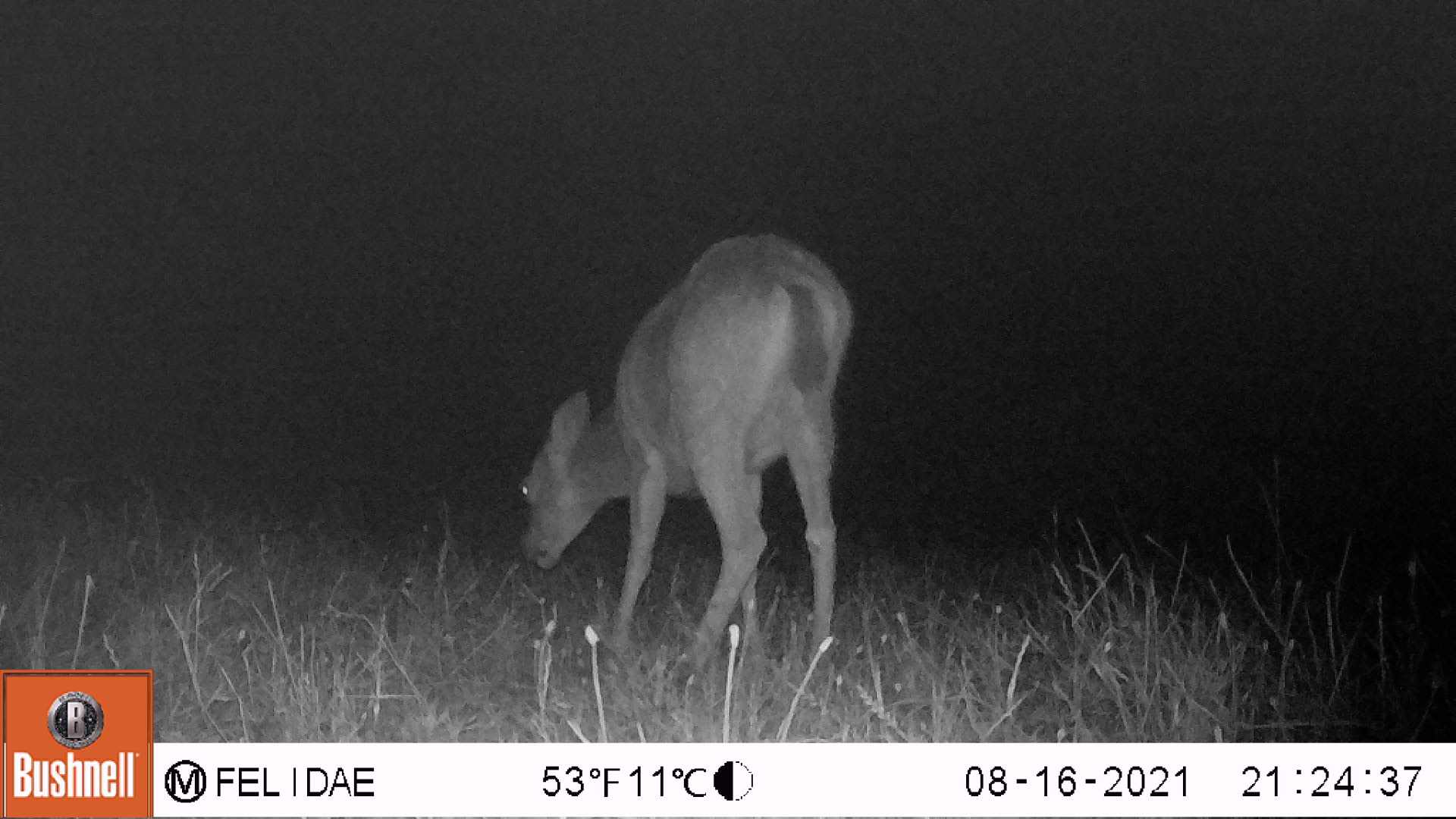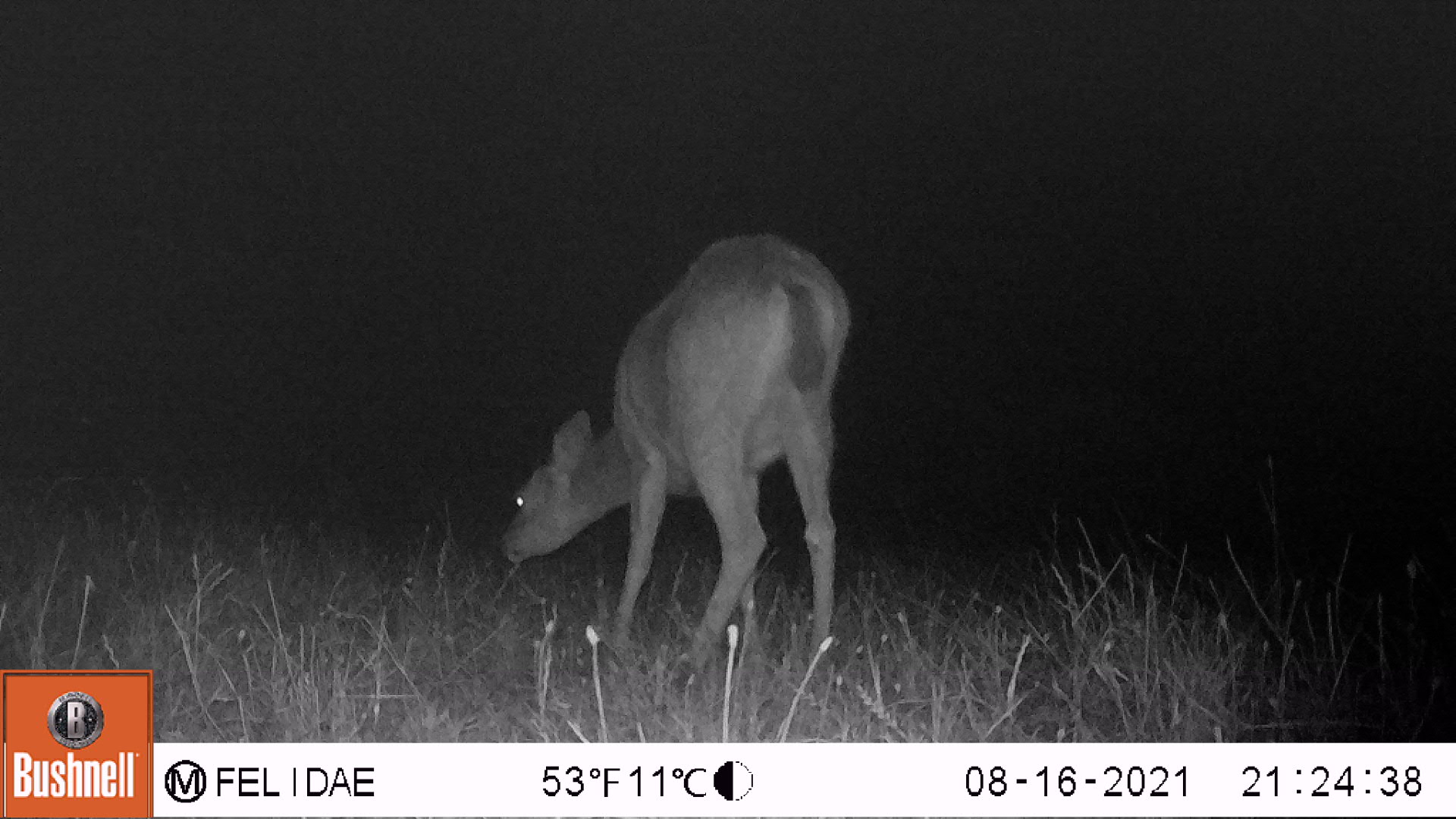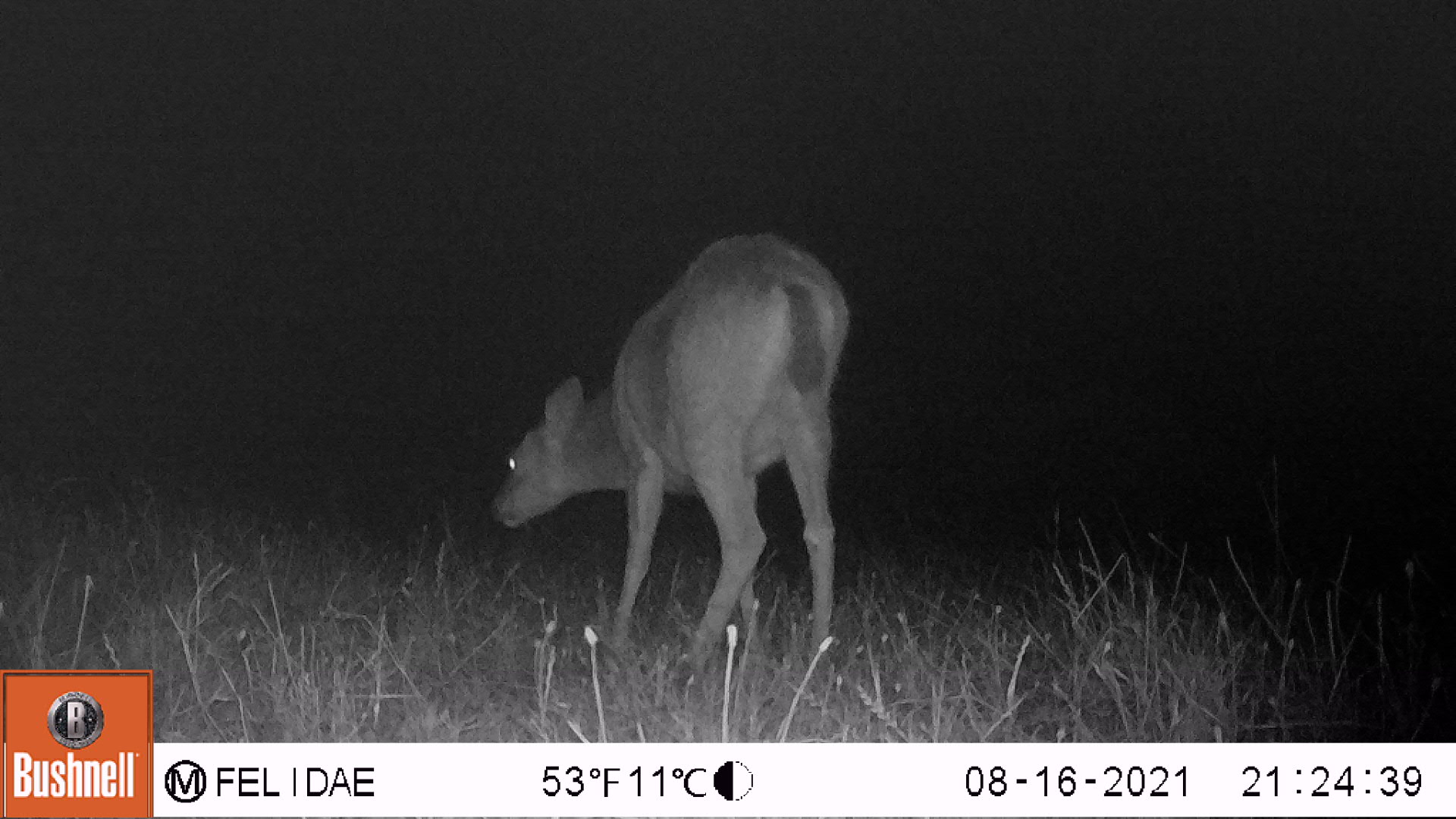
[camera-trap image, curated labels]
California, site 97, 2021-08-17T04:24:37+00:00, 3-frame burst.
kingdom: Animalia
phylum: Chordata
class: Mammalia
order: Artiodactyla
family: Cervidae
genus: Odocoileus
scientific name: Odocoileus hemionus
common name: mule deer